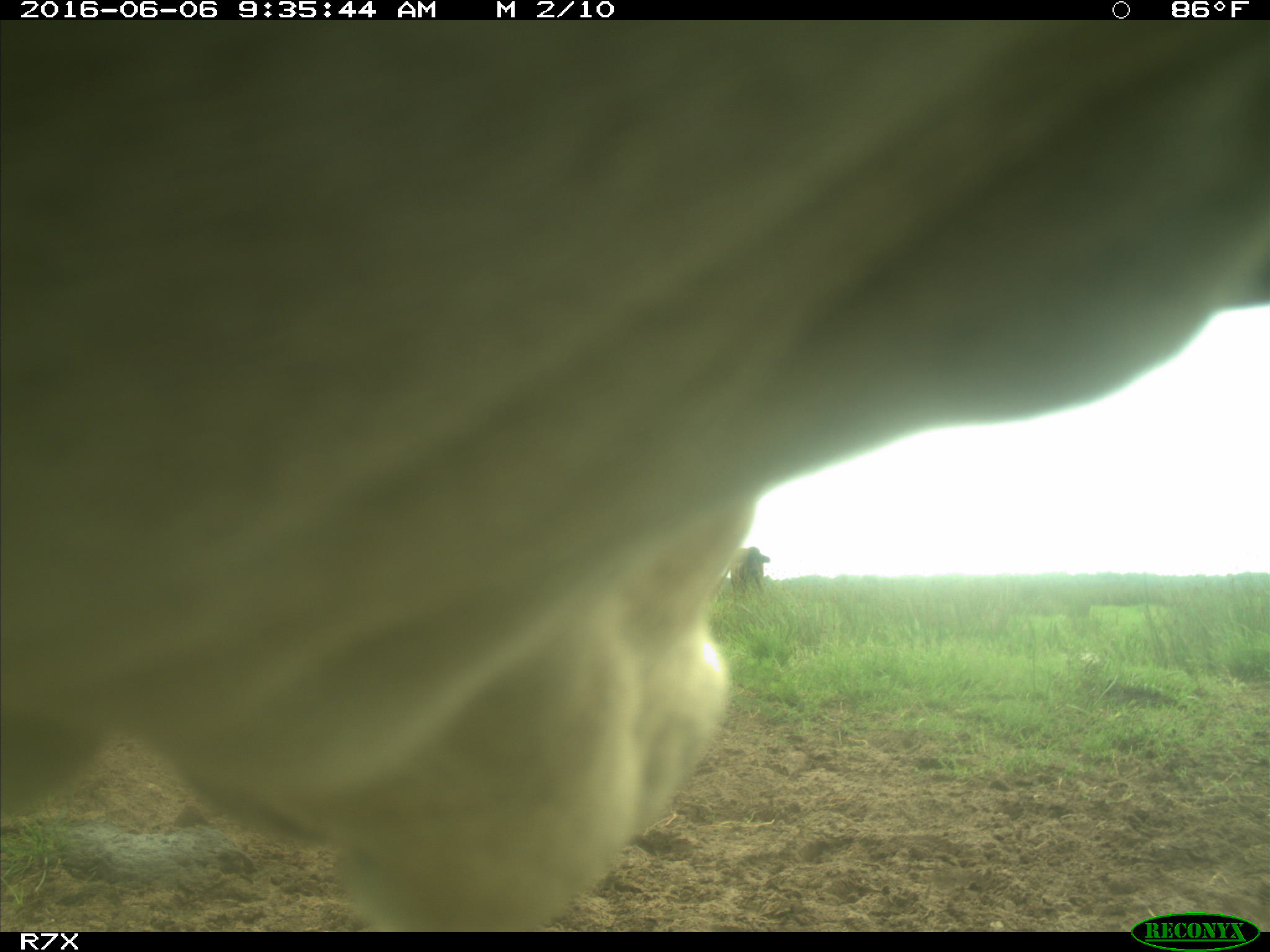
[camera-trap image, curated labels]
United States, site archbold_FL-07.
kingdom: Animalia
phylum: Chordata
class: Mammalia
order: Artiodactyla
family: Bovidae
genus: Bos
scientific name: Bos taurus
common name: domestic cow